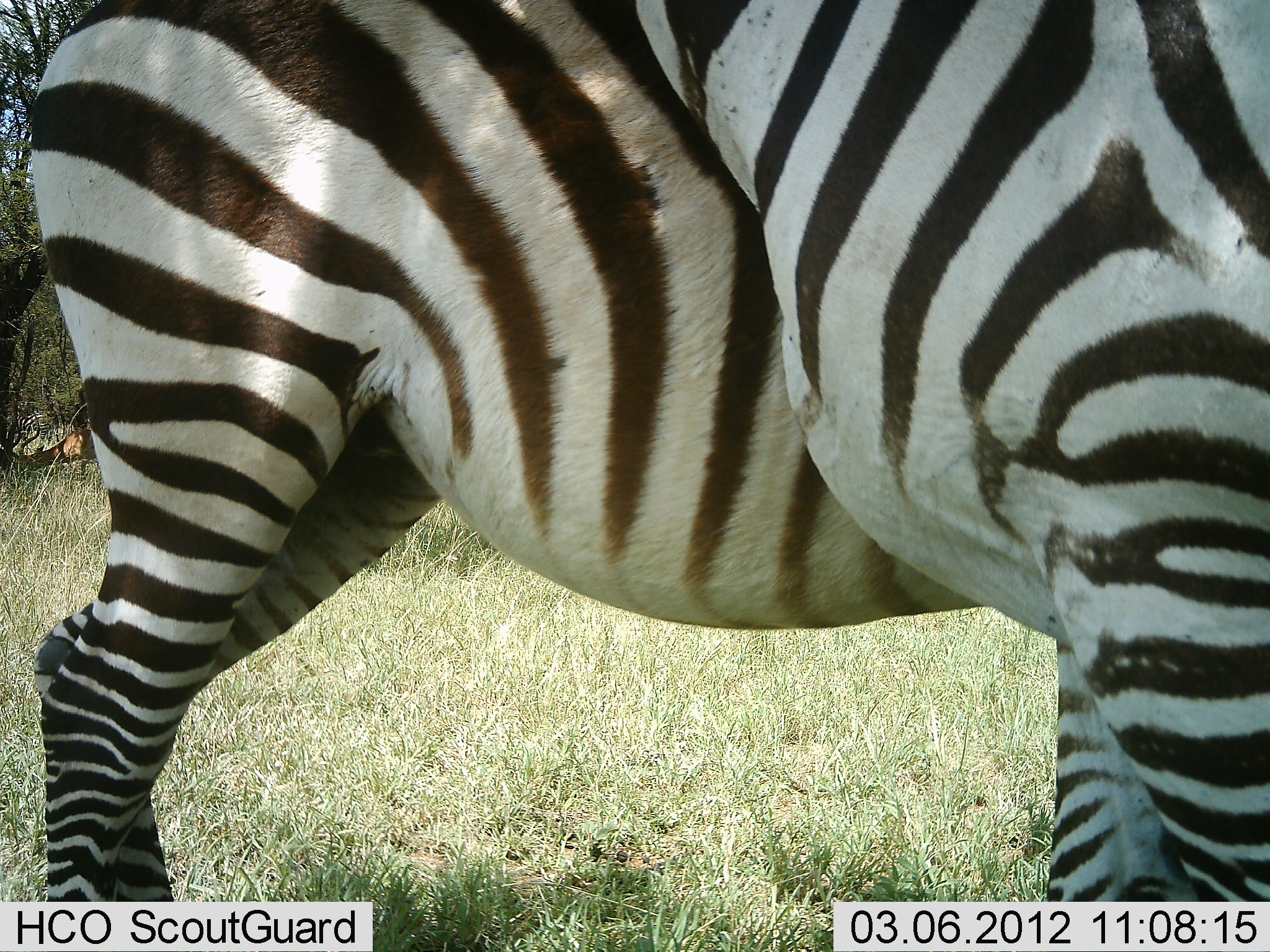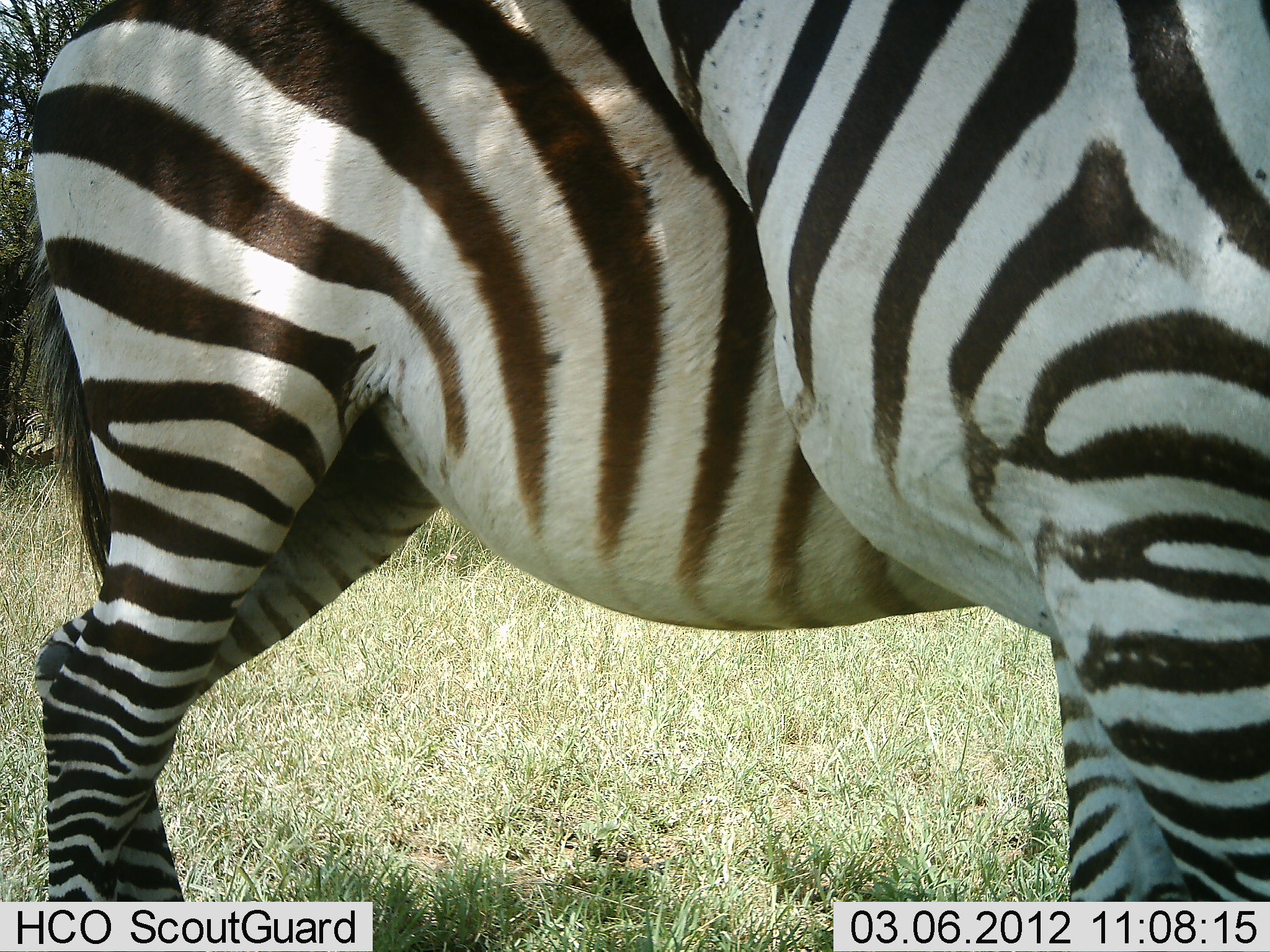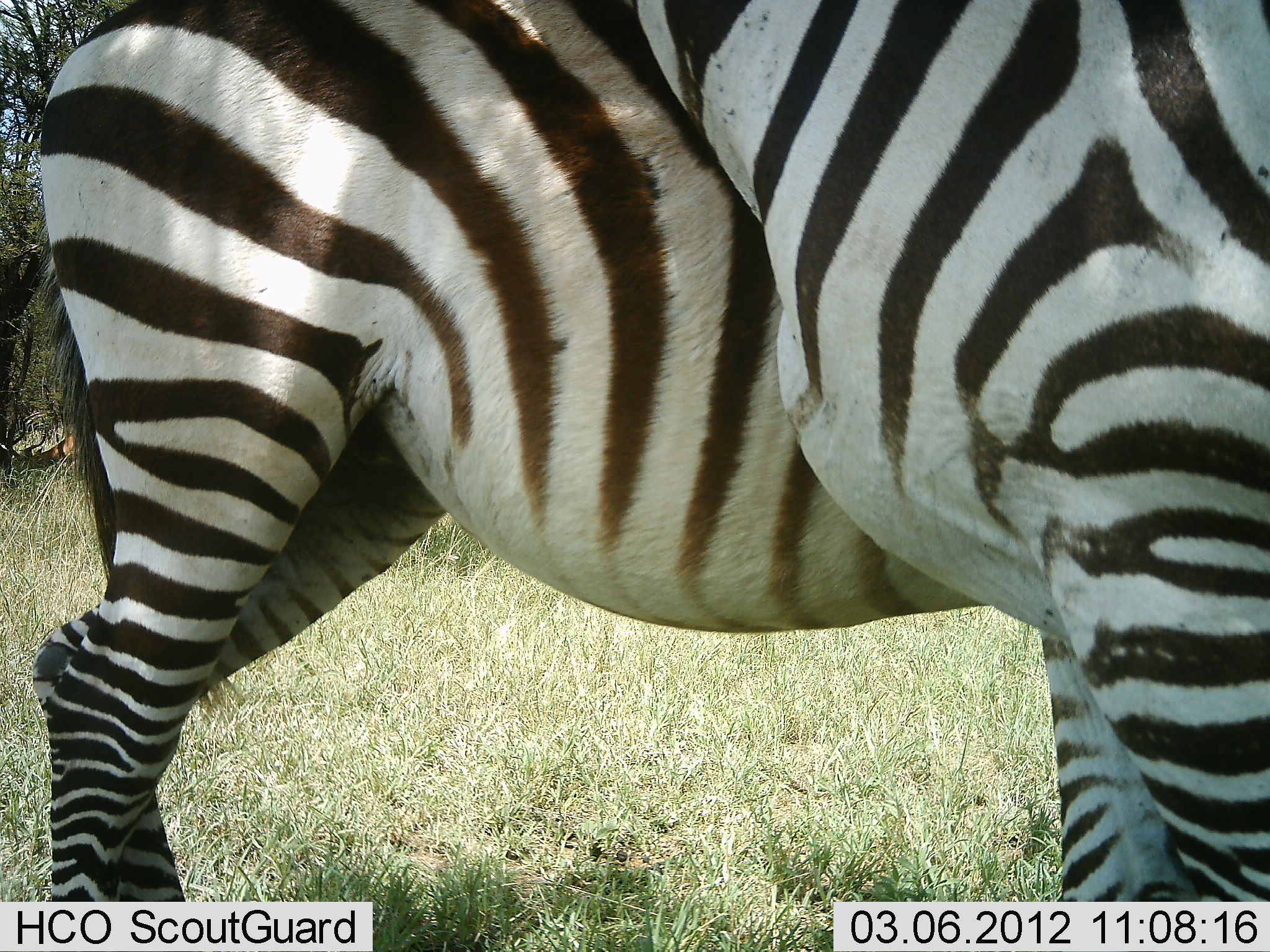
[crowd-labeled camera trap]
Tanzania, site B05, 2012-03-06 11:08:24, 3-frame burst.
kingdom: Animalia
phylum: Chordata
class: Mammalia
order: Perissodactyla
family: Equidae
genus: Equus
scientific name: Equus quagga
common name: plains zebra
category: zebra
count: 2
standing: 94%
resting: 0%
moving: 6%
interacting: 6%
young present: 0%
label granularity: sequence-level